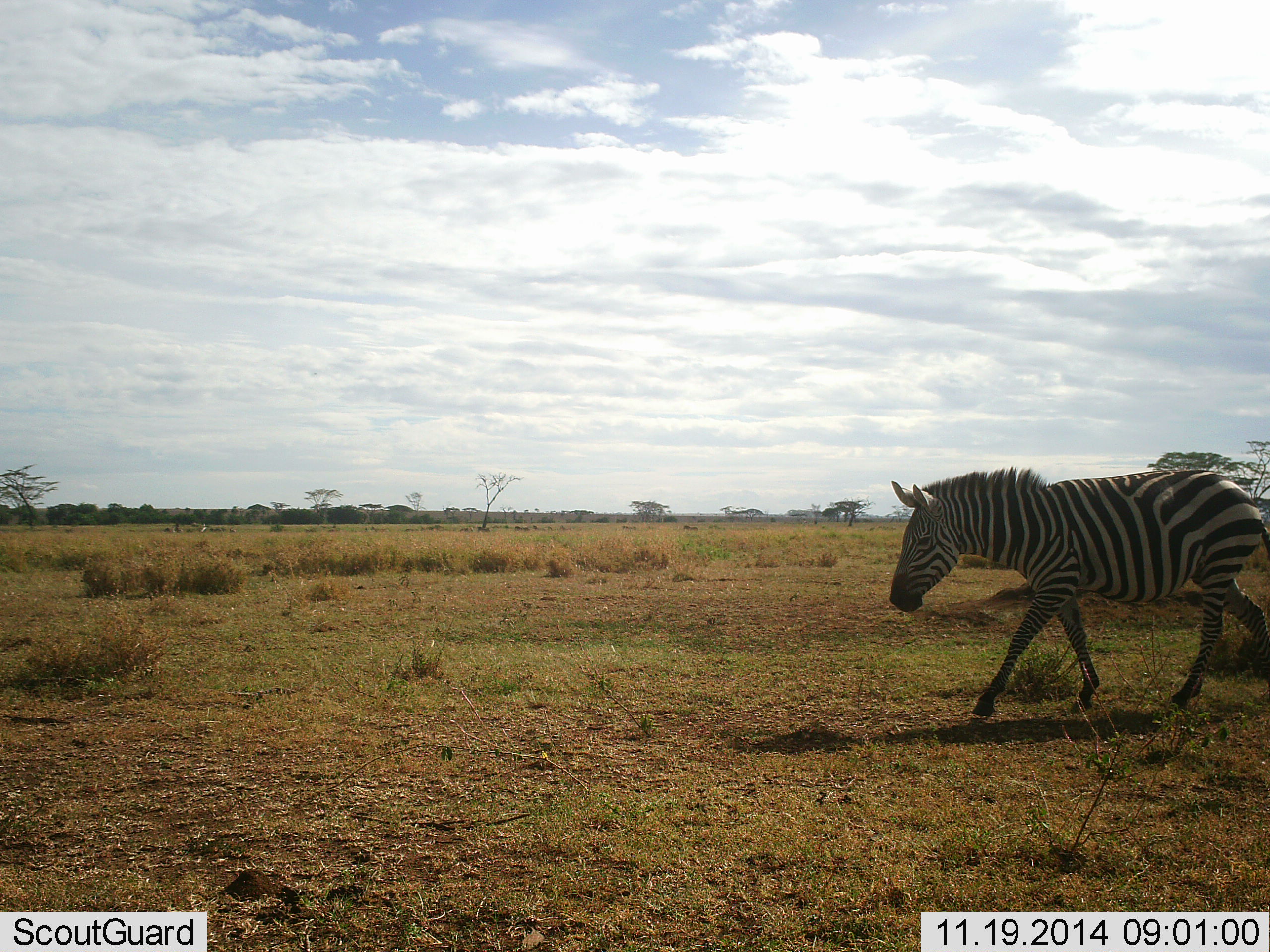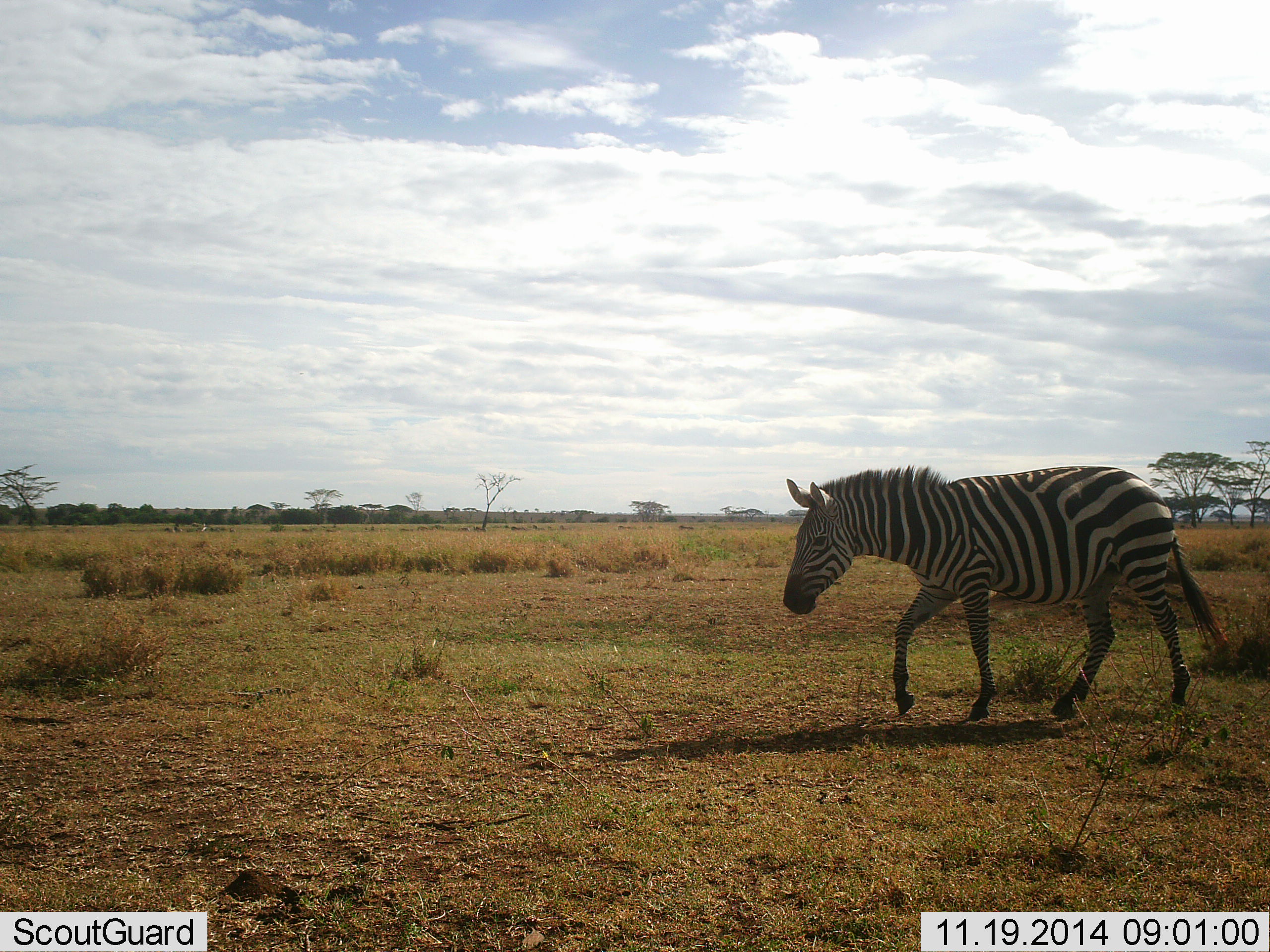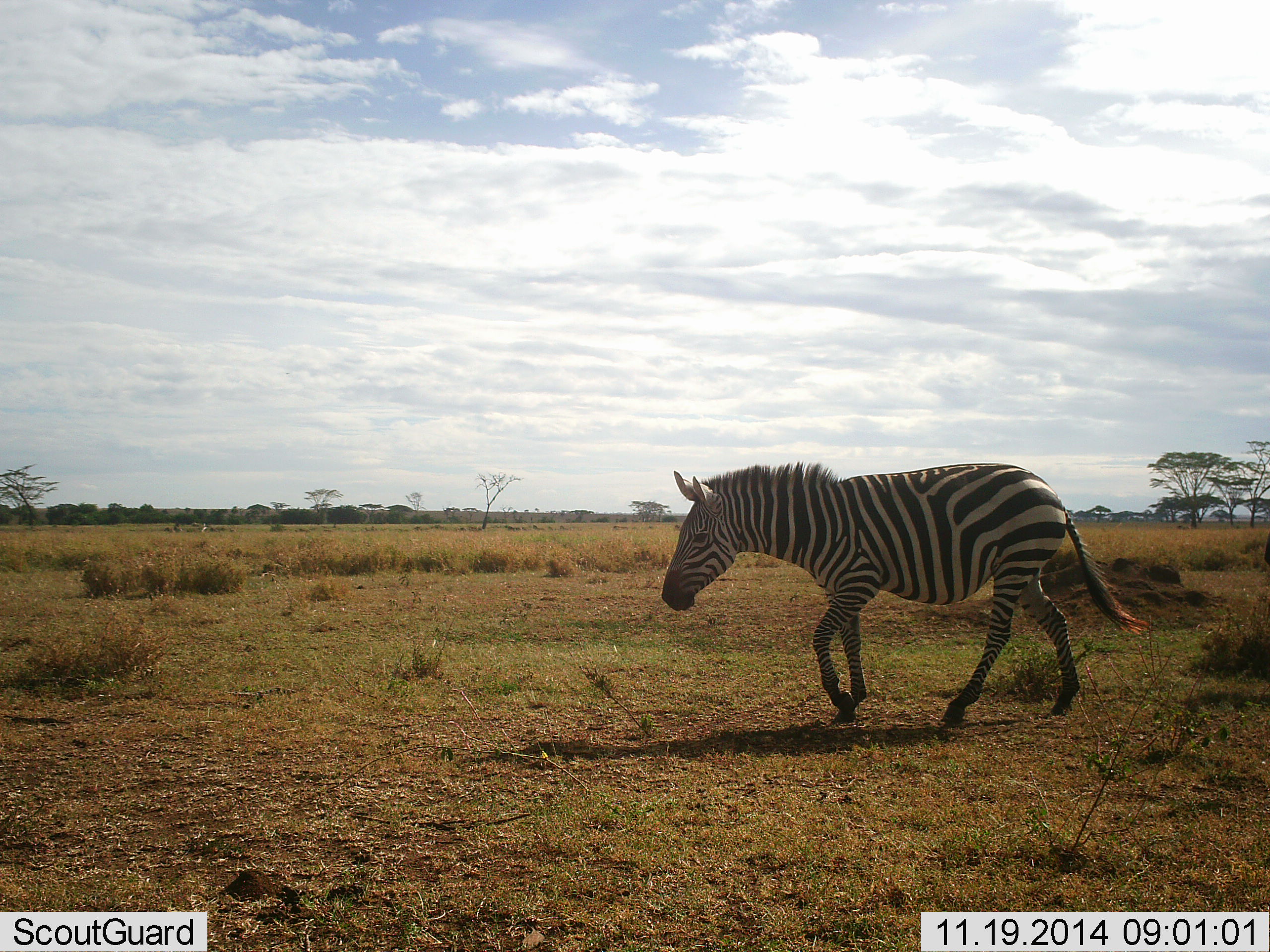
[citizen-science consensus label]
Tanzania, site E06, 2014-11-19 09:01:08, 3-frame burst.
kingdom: Animalia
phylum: Chordata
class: Mammalia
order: Perissodactyla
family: Equidae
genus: Equus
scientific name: Equus quagga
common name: plains zebra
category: zebra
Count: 1.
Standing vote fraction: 0%.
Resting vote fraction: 0%.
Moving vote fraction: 100%.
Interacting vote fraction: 0%.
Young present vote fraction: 0%.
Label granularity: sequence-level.